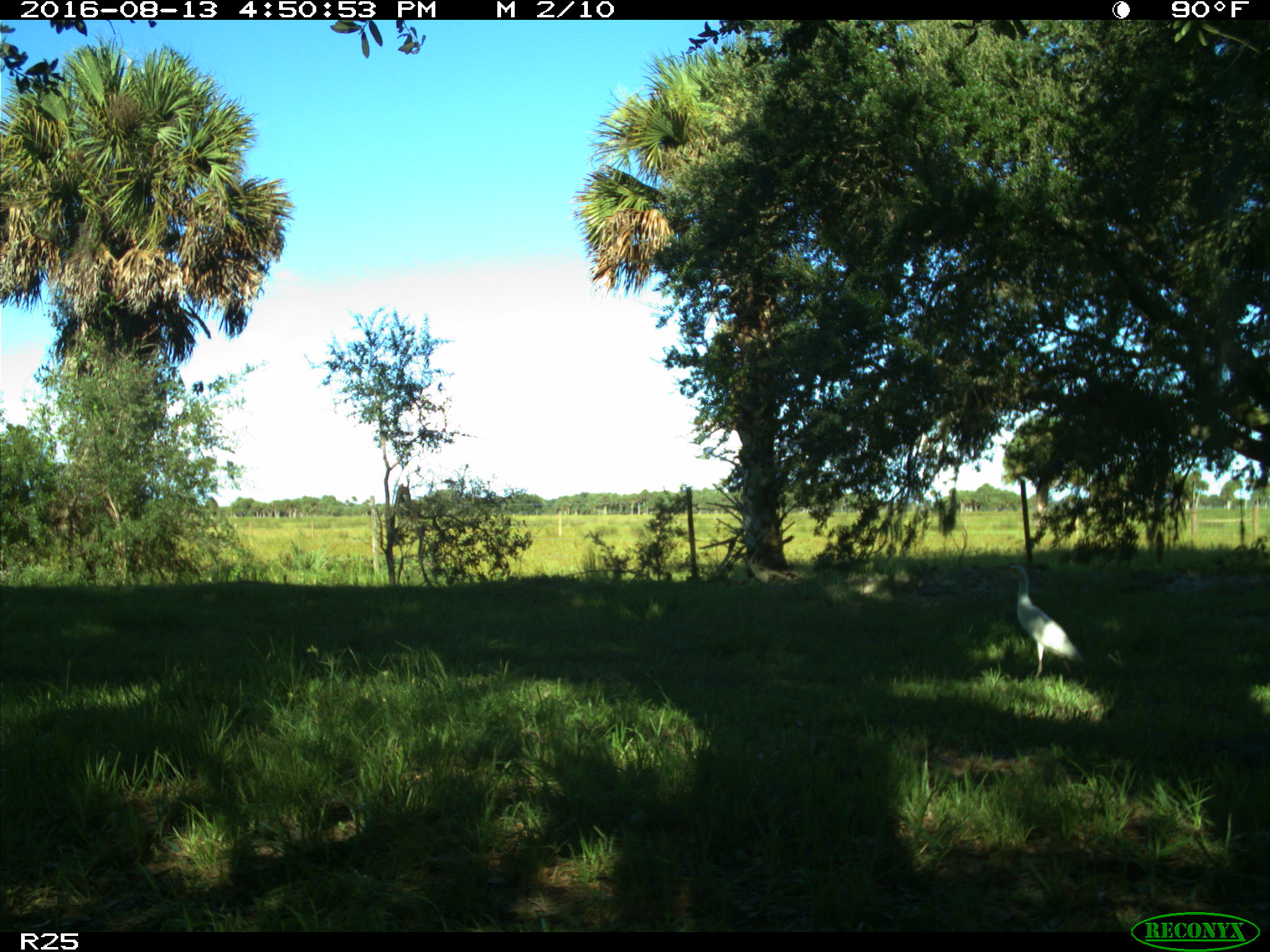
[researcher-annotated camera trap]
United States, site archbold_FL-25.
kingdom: Animalia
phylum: Chordata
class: Aves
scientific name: Aves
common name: birds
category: unidentified bird